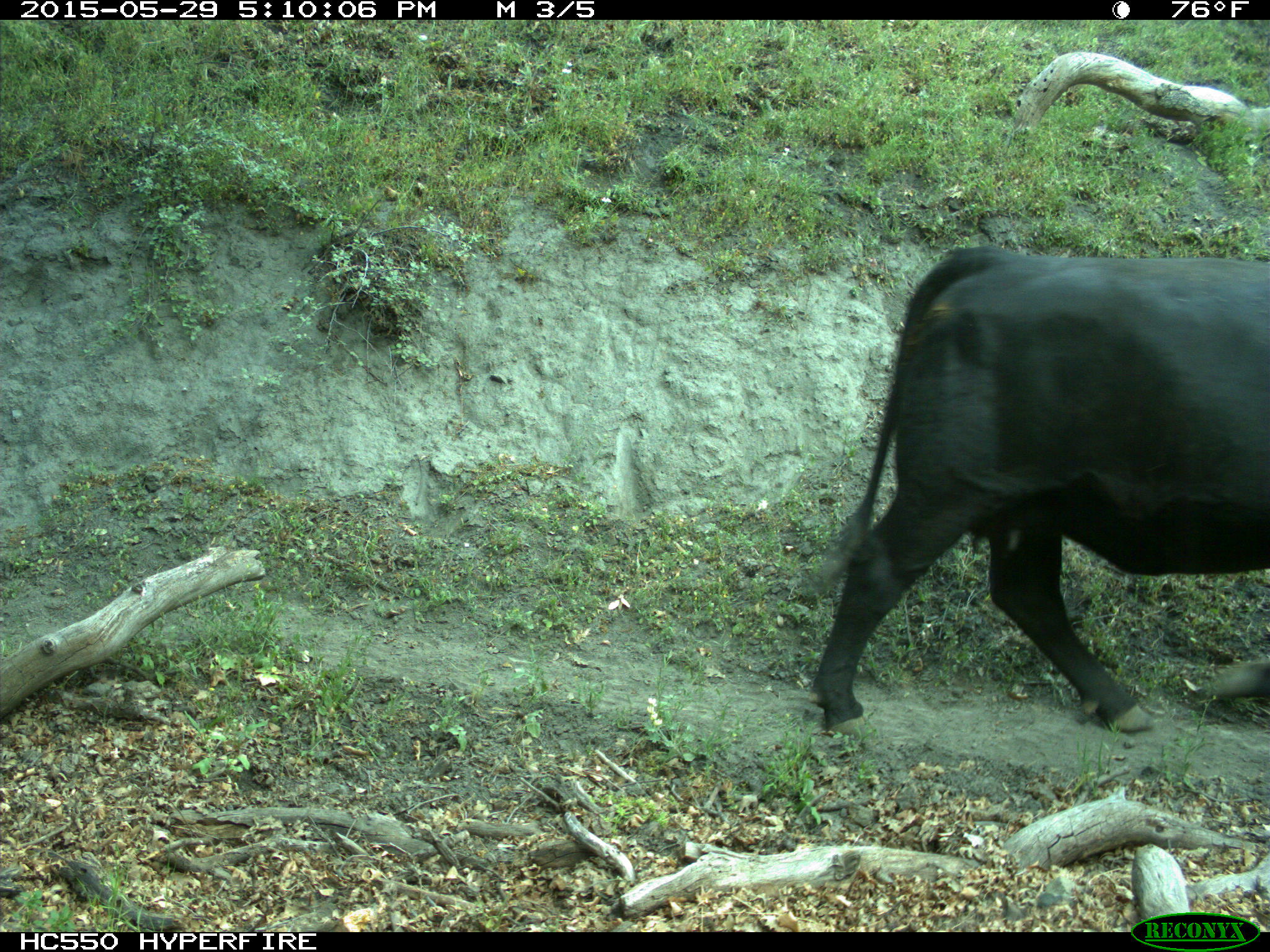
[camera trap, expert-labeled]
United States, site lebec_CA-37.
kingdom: Animalia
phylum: Chordata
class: Mammalia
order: Artiodactyla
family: Bovidae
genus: Bos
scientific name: Bos taurus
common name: domestic cow